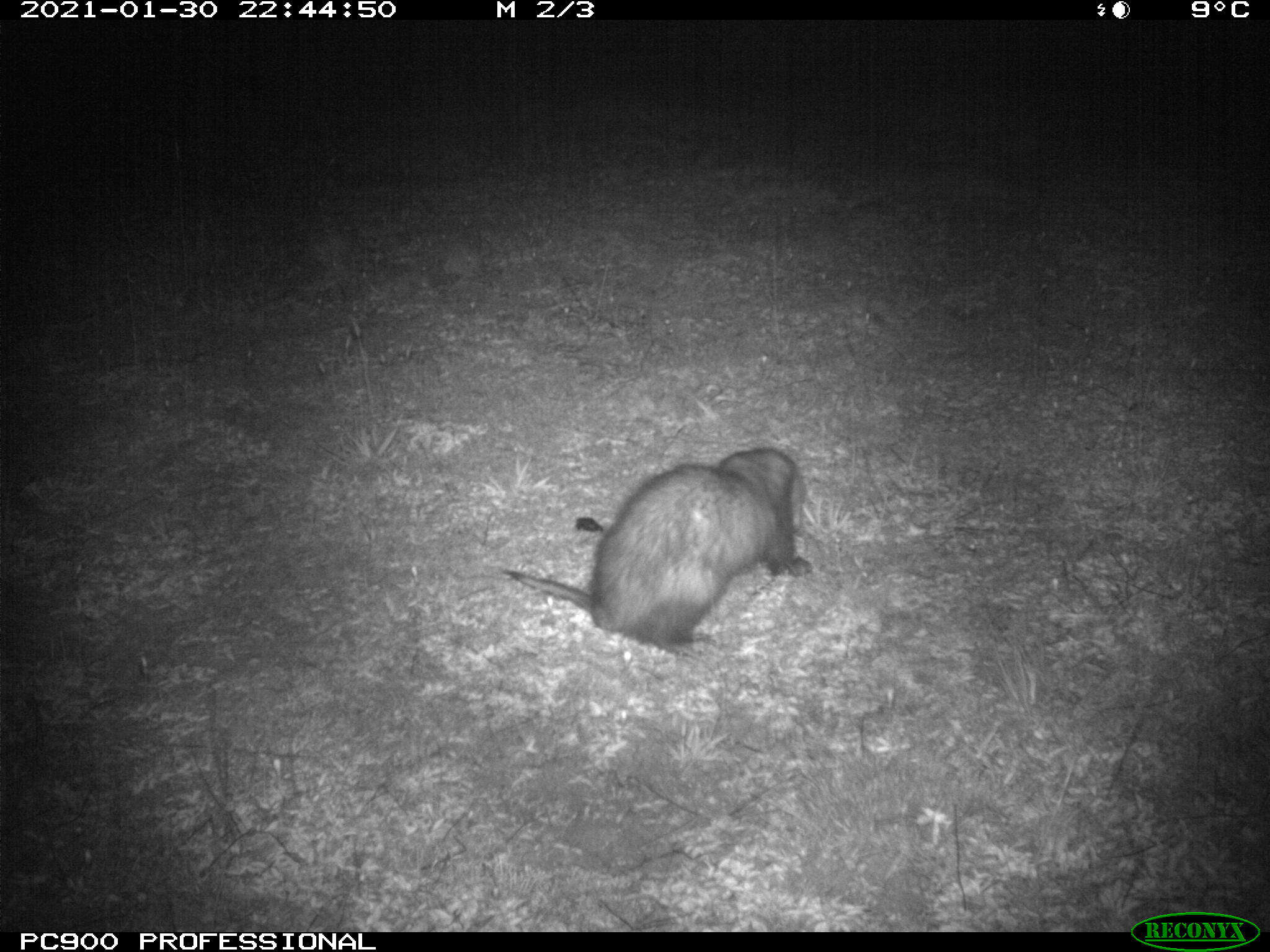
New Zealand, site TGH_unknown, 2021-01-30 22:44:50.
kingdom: Animalia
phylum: Chordata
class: Mammalia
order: Carnivora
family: Mustelidae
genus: Mustela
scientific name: Mustela furo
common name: ferret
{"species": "ferret (Mustela furo)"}